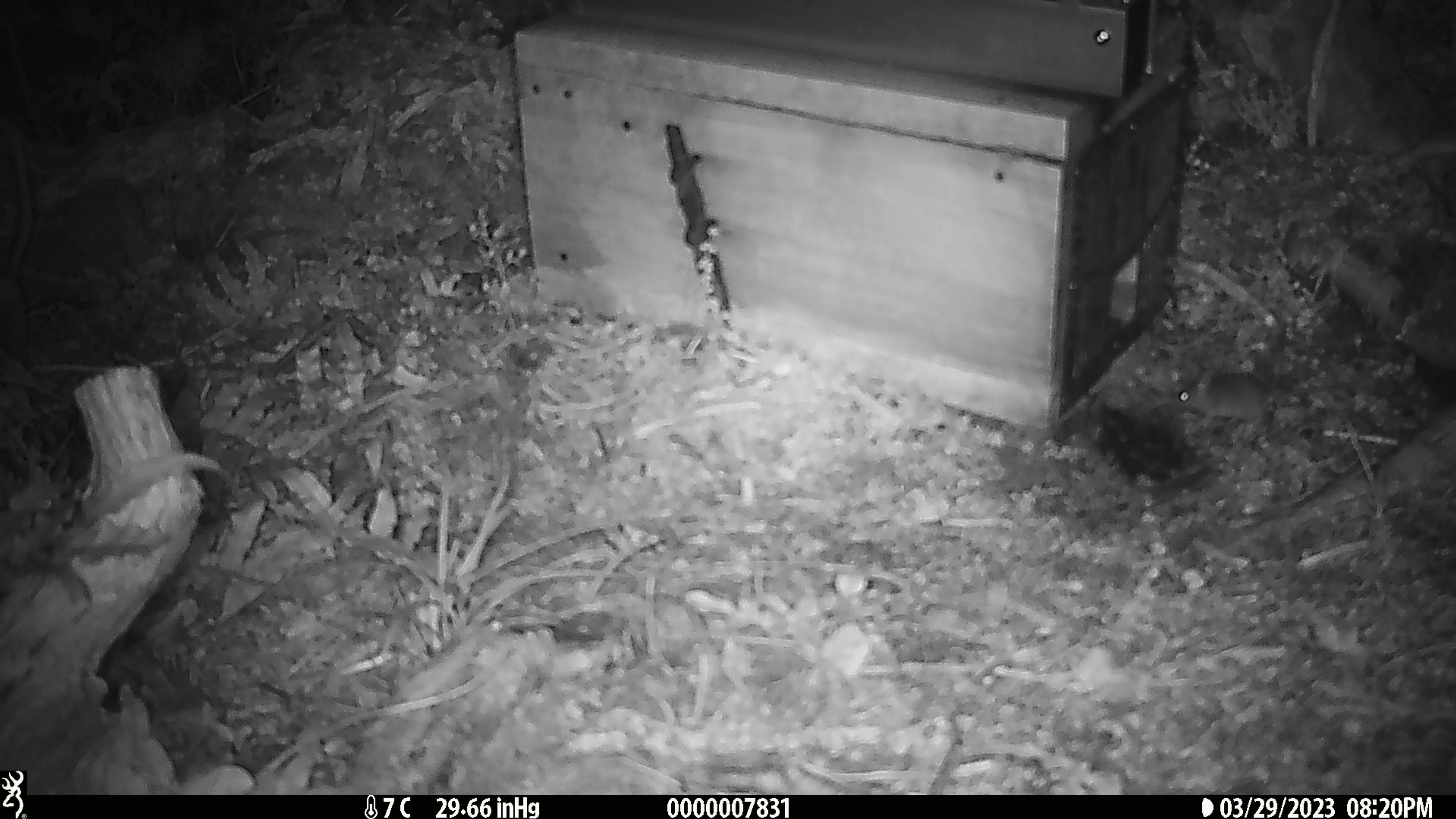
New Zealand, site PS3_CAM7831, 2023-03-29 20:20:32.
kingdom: Animalia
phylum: Chordata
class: Mammalia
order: Rodentia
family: Muridae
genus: Mus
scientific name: Mus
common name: mouse